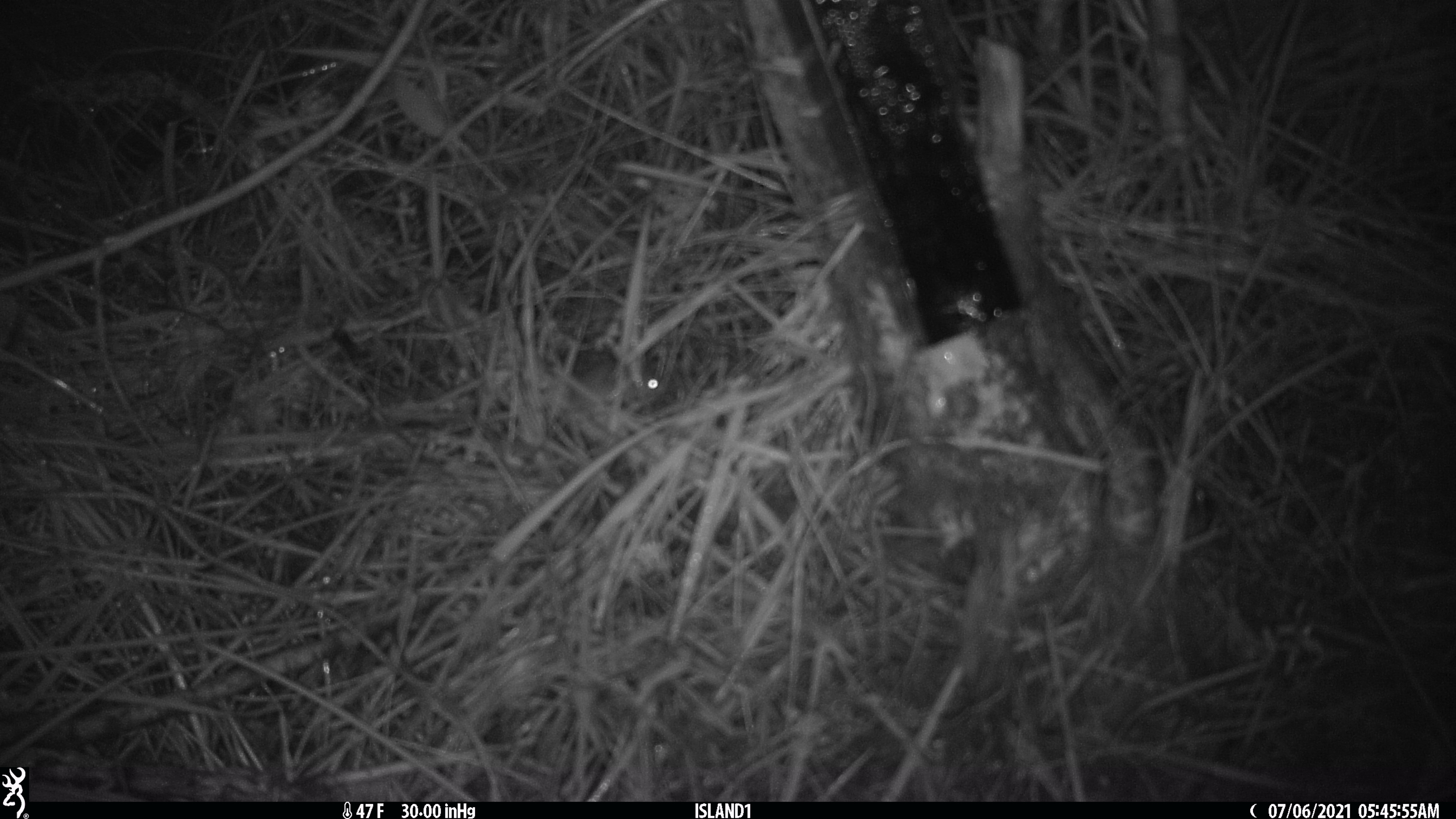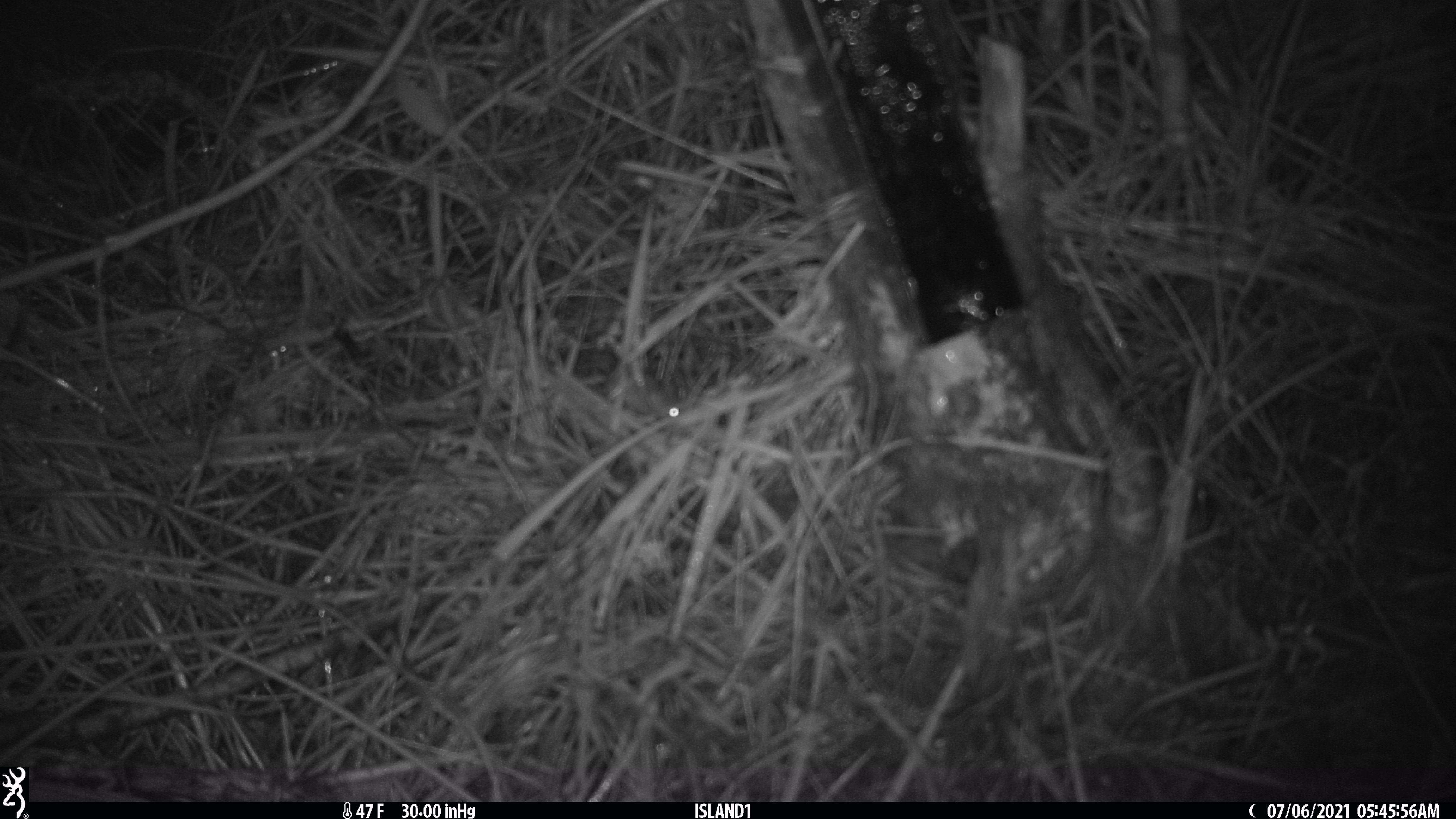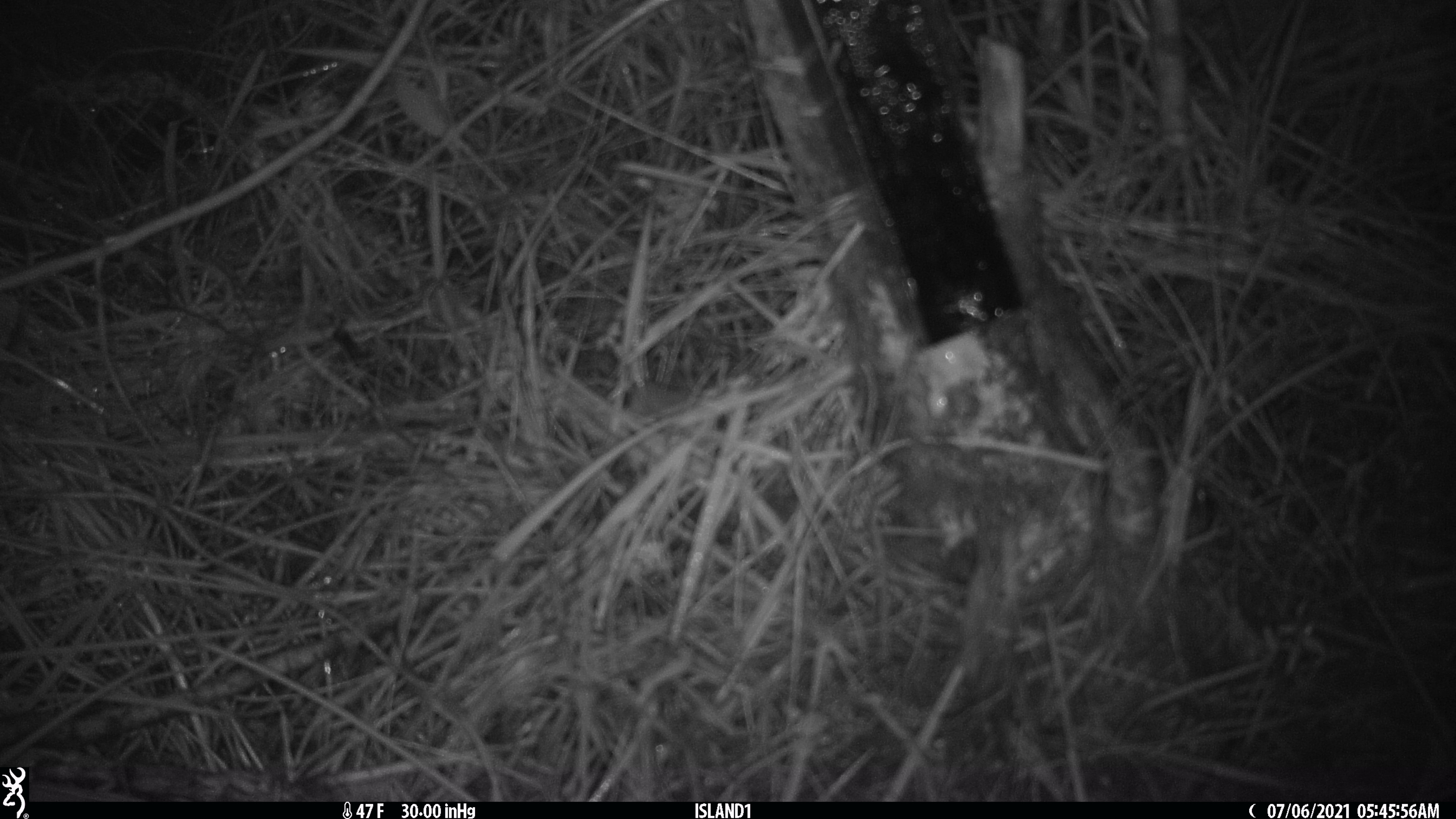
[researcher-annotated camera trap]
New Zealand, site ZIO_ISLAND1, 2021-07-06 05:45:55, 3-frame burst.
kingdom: Animalia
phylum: Chordata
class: Mammalia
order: Rodentia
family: Muridae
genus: Mus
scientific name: Mus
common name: mouse